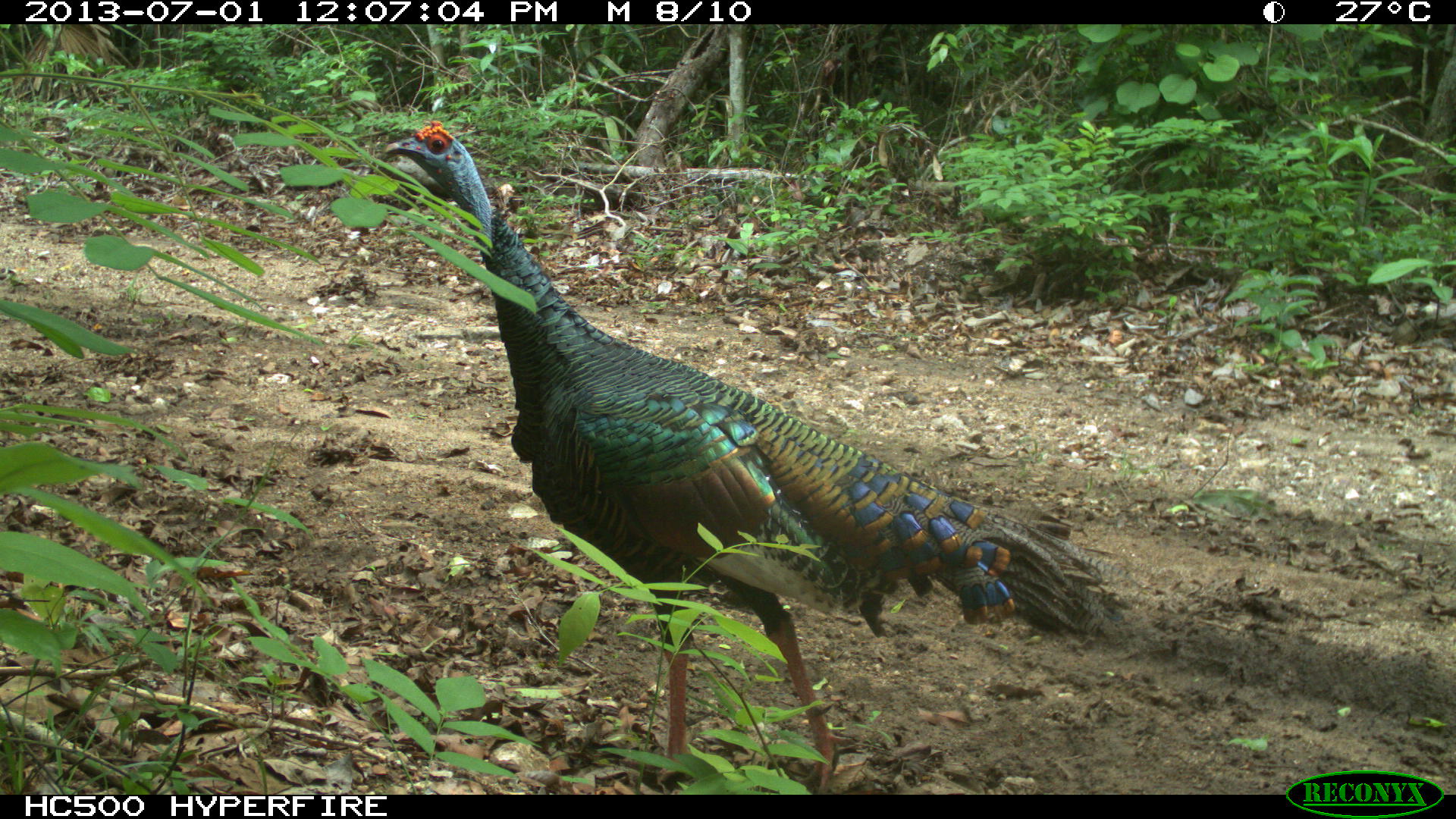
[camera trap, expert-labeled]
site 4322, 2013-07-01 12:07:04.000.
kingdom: Animalia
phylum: Chordata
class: Aves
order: Galliformes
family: Phasianidae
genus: Meleagris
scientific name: Meleagris ocellata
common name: ocellated turkey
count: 1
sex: male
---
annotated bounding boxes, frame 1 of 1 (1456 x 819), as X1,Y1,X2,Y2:
meleagris ocellata: 383,119,1147,792